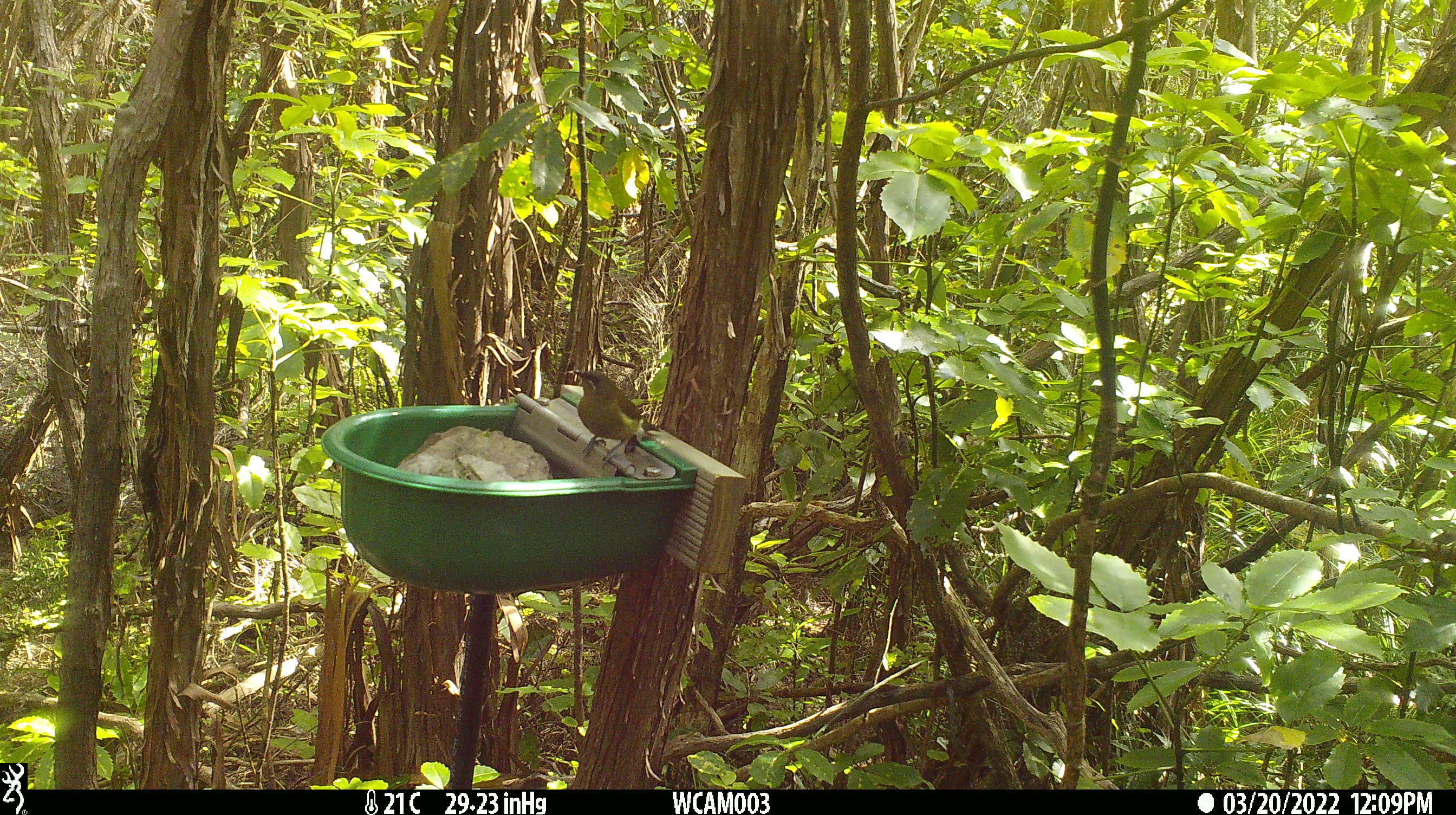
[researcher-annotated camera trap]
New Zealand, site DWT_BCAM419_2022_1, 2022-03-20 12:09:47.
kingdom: Animalia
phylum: Chordata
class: Aves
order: Passeriformes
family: Meliphagidae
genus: Anthornis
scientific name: Anthornis melanura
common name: new zealand bellbird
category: bellbird